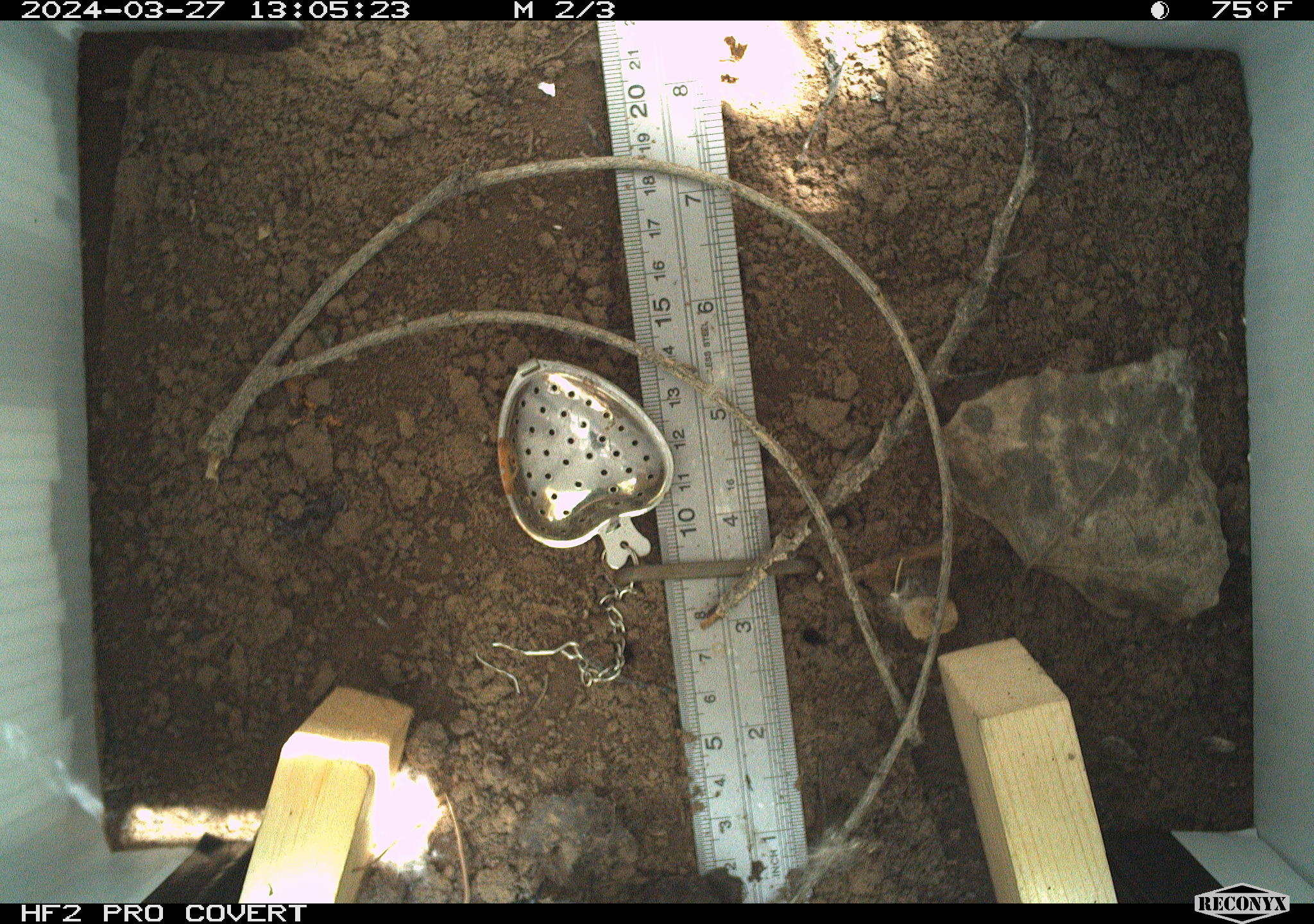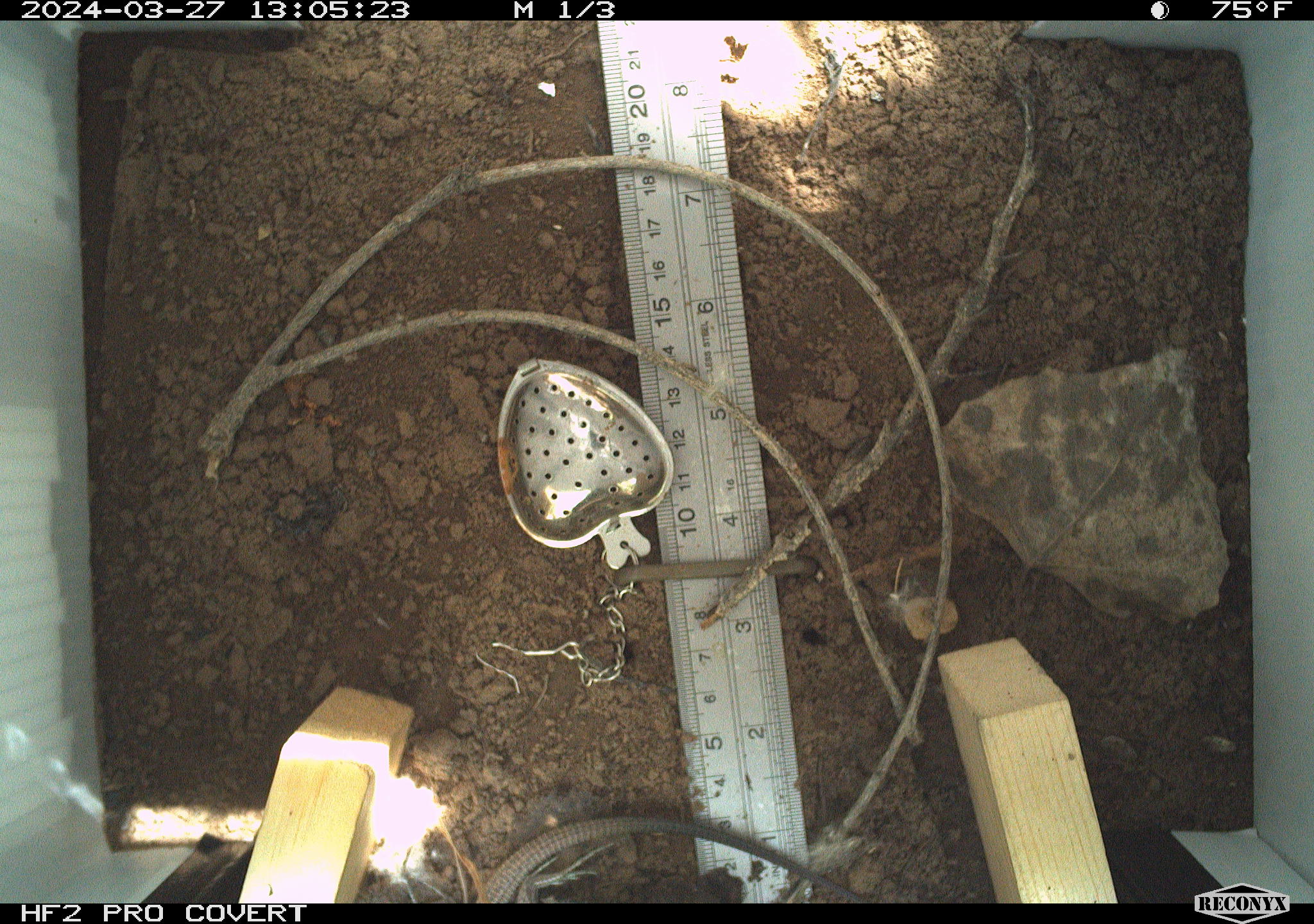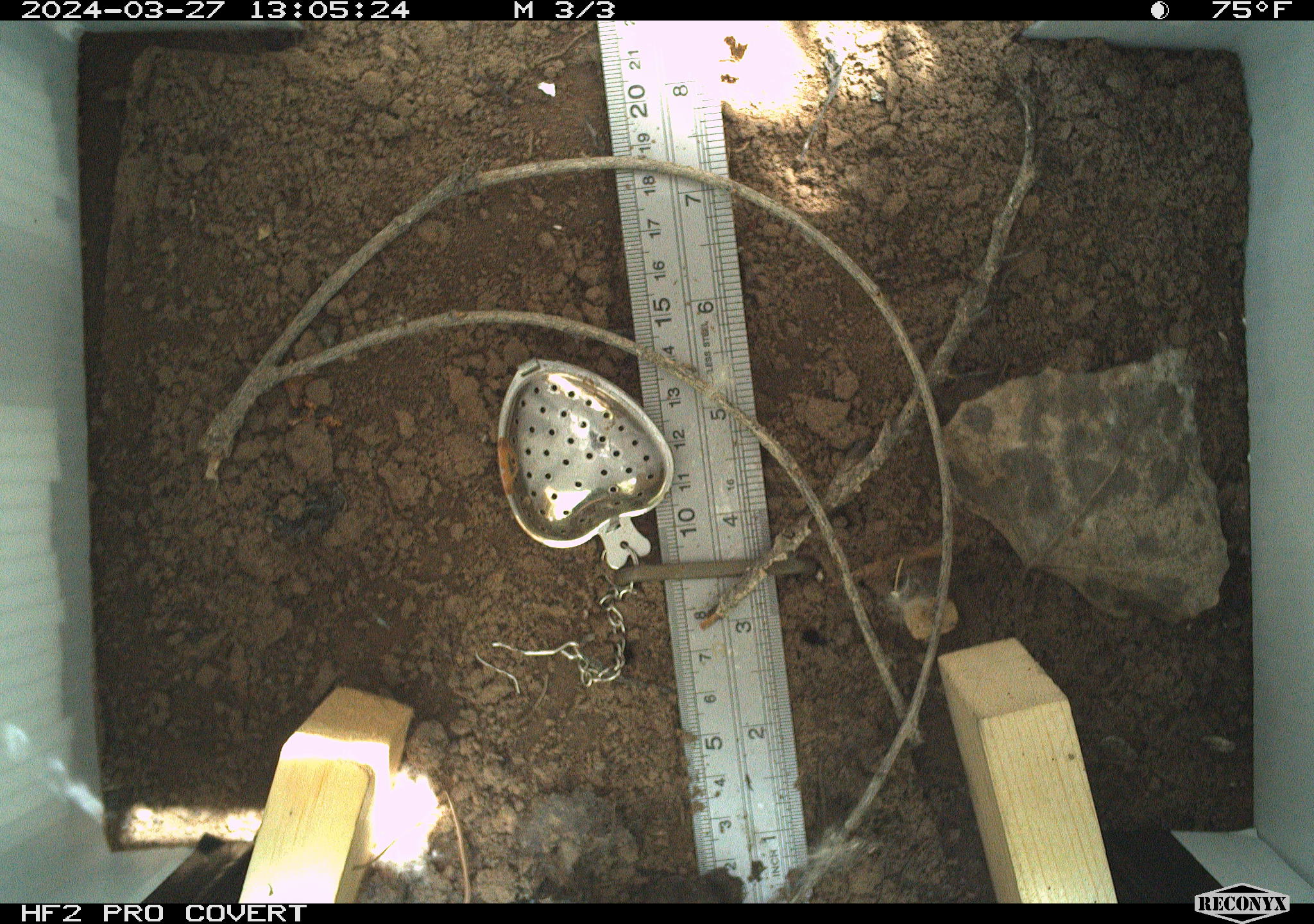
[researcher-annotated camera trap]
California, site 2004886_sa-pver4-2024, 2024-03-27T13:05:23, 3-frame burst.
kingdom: Animalia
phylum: Chordata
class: Reptilia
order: Squamata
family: Teiidae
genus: Aspidoscelis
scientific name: Aspidoscelis tigris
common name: western whiptail